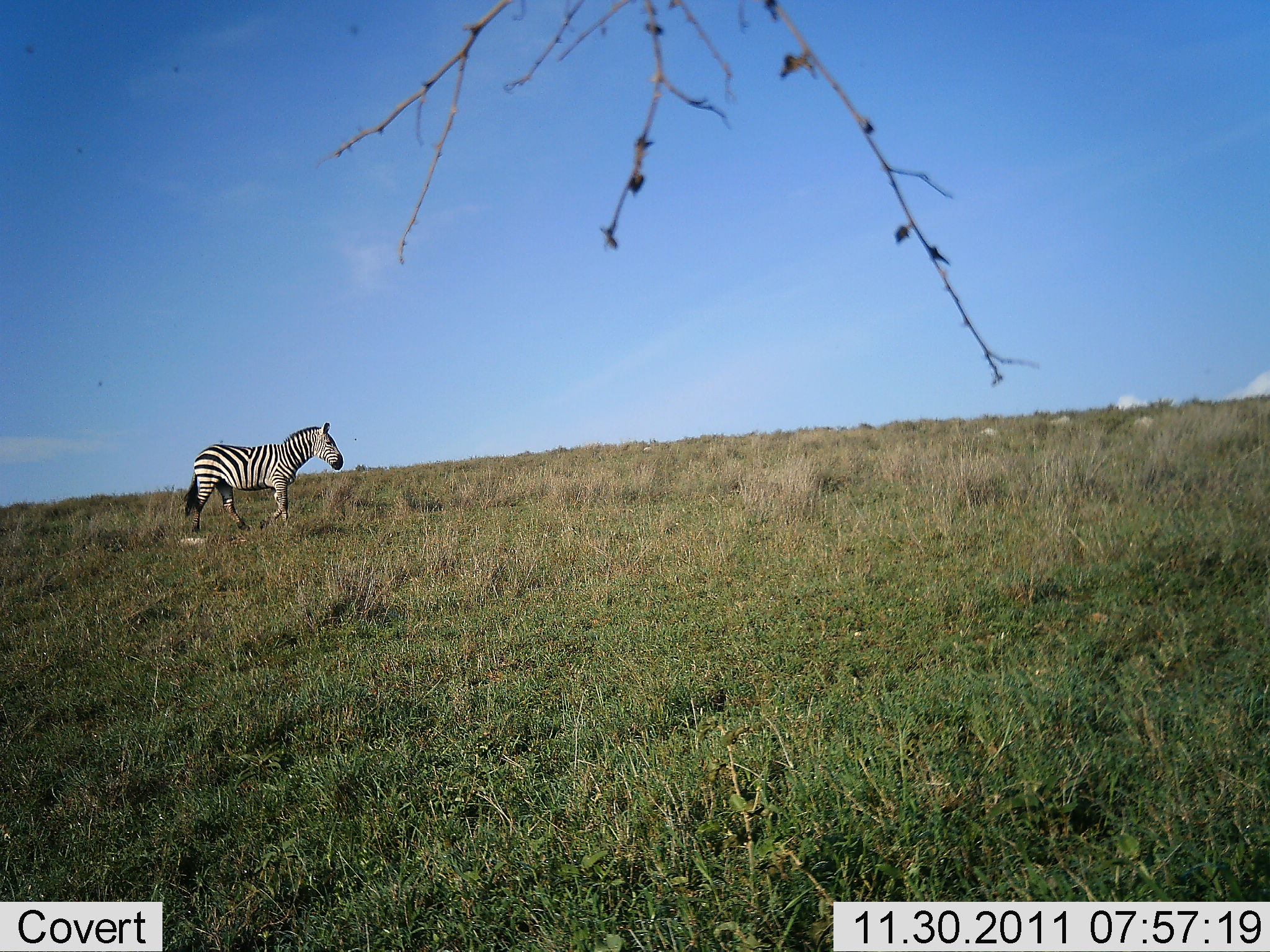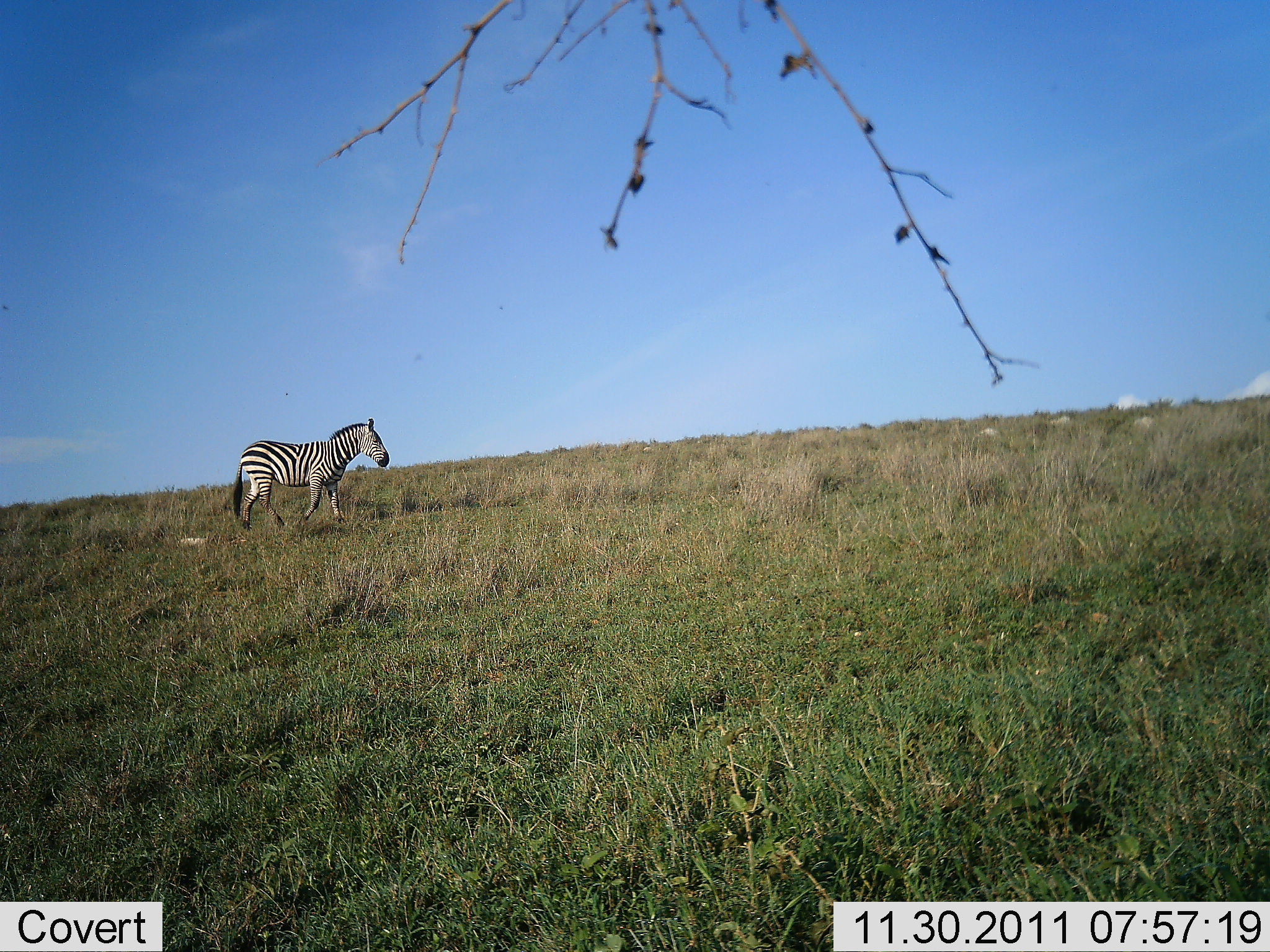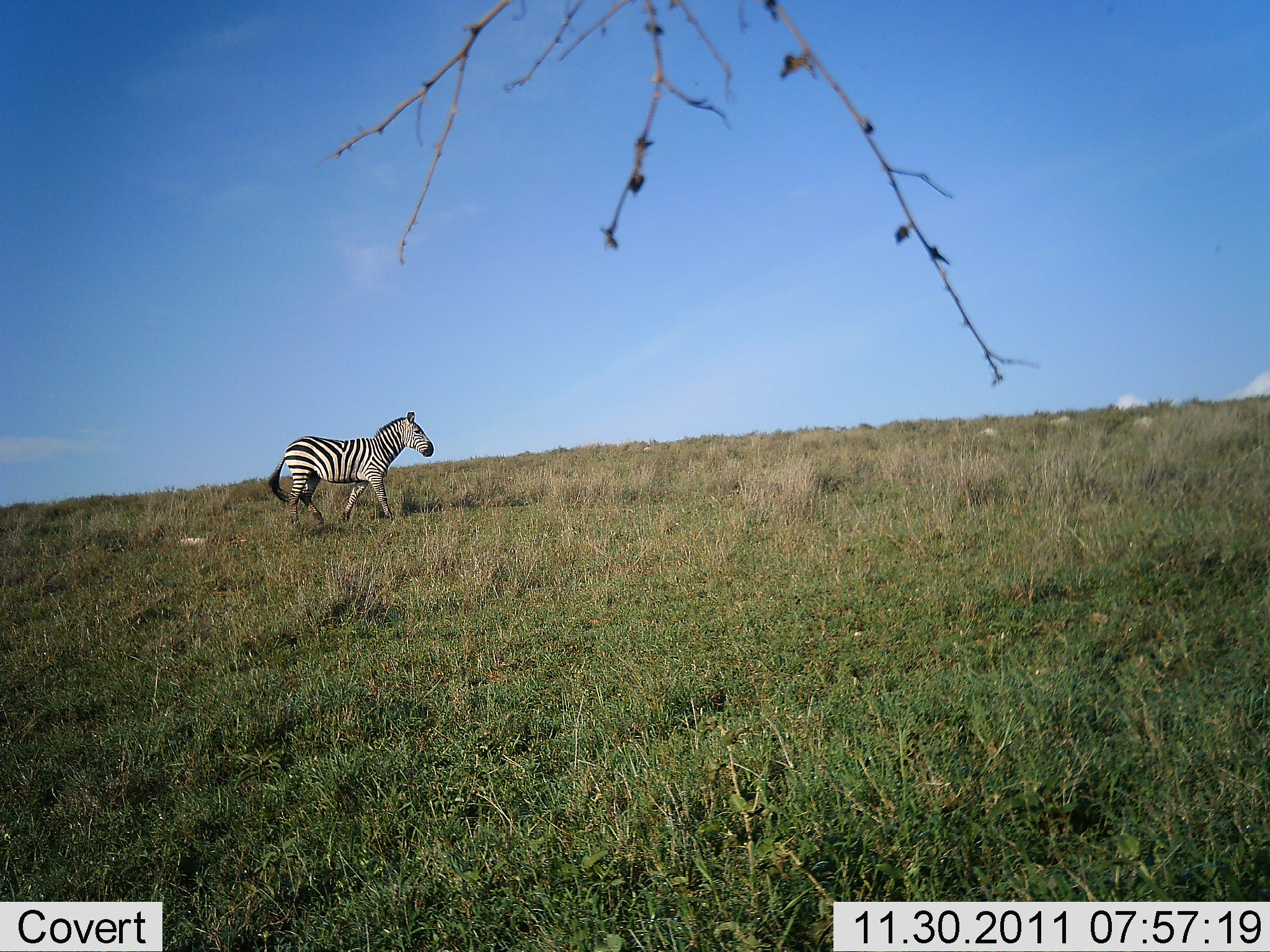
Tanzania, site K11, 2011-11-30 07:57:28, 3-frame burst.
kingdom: Animalia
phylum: Chordata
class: Mammalia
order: Perissodactyla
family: Equidae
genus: Equus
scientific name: Equus quagga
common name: plains zebra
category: zebra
Zebra (plains zebra) (Equus quagga), count 1. Behavior (volunteer vote fractions): standing 7%, resting 0%, moving 93%, interacting 0%. Young present (vote fraction): 0%. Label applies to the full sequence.